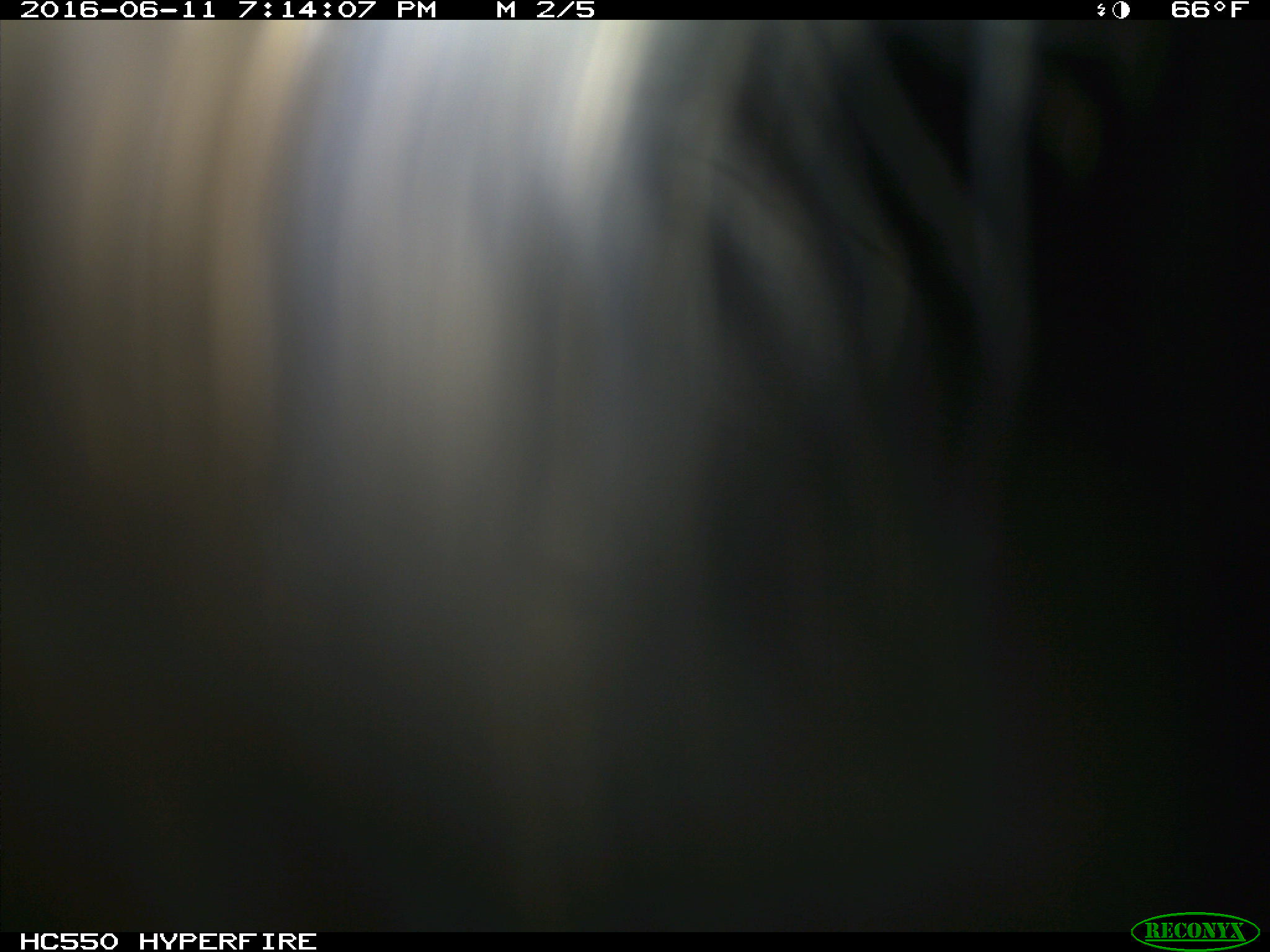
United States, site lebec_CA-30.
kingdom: Animalia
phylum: Chordata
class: Mammalia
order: Artiodactyla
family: Bovidae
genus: Bos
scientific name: Bos taurus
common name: domestic cow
Bos taurus (domestic cow).